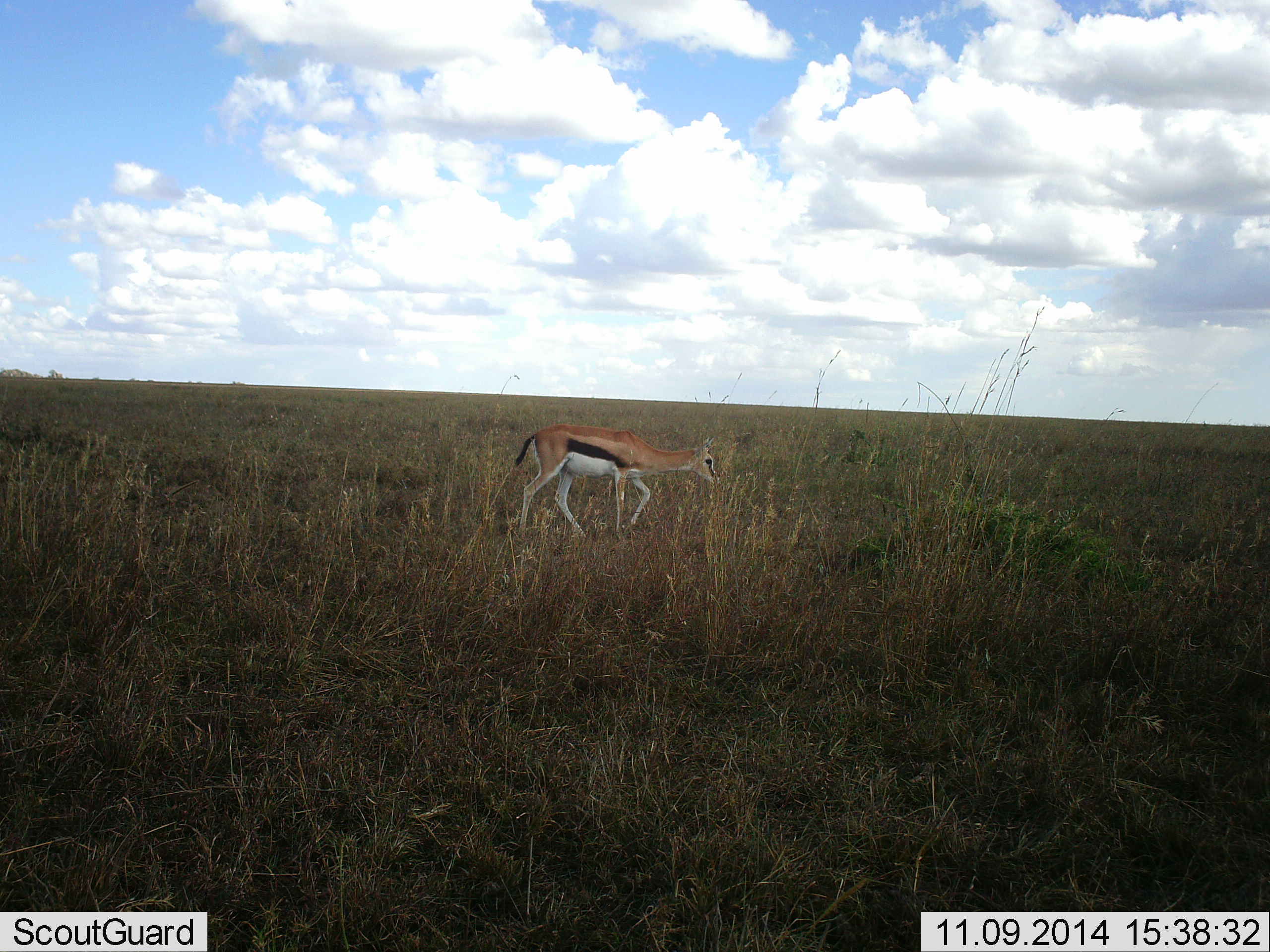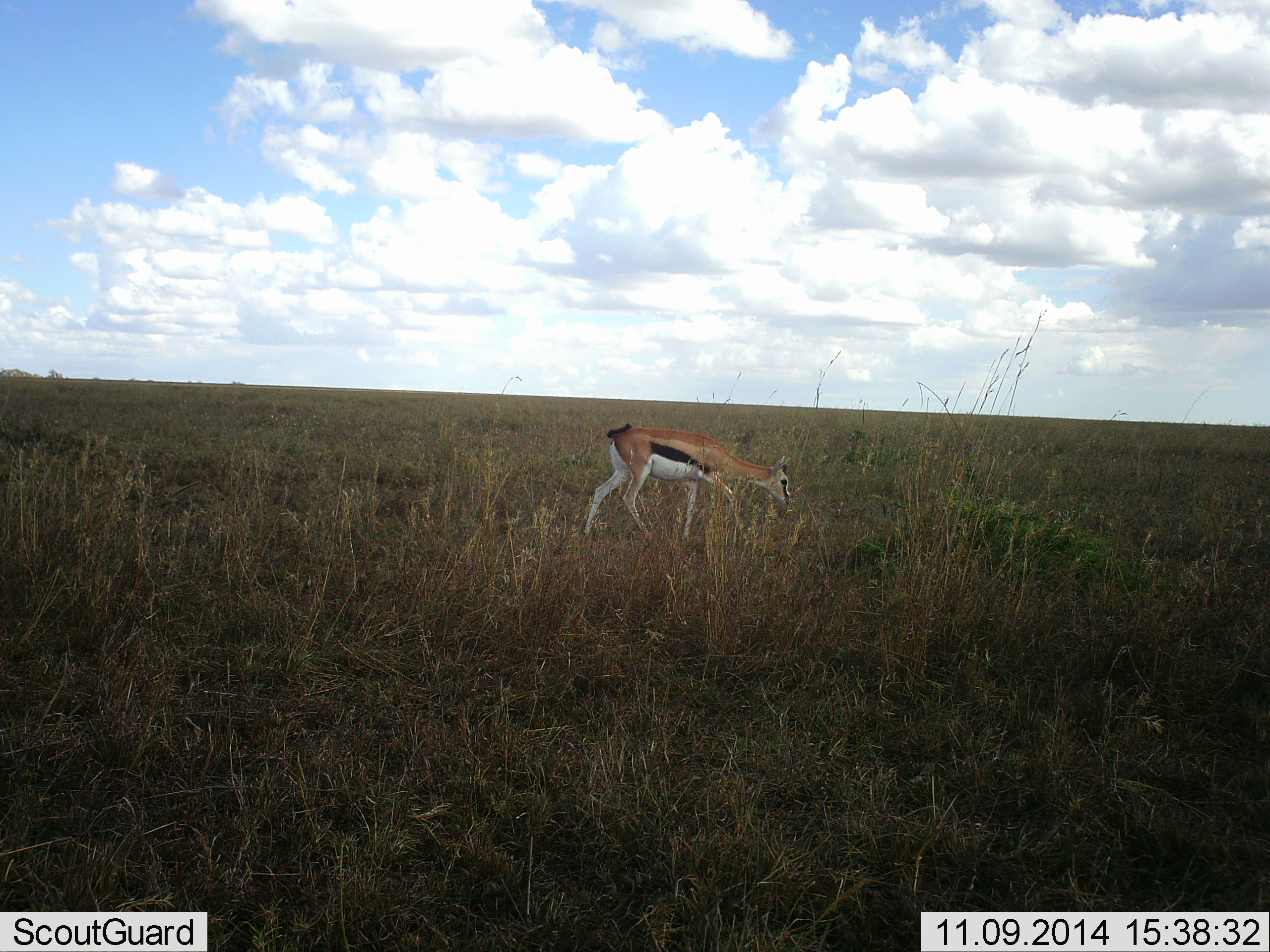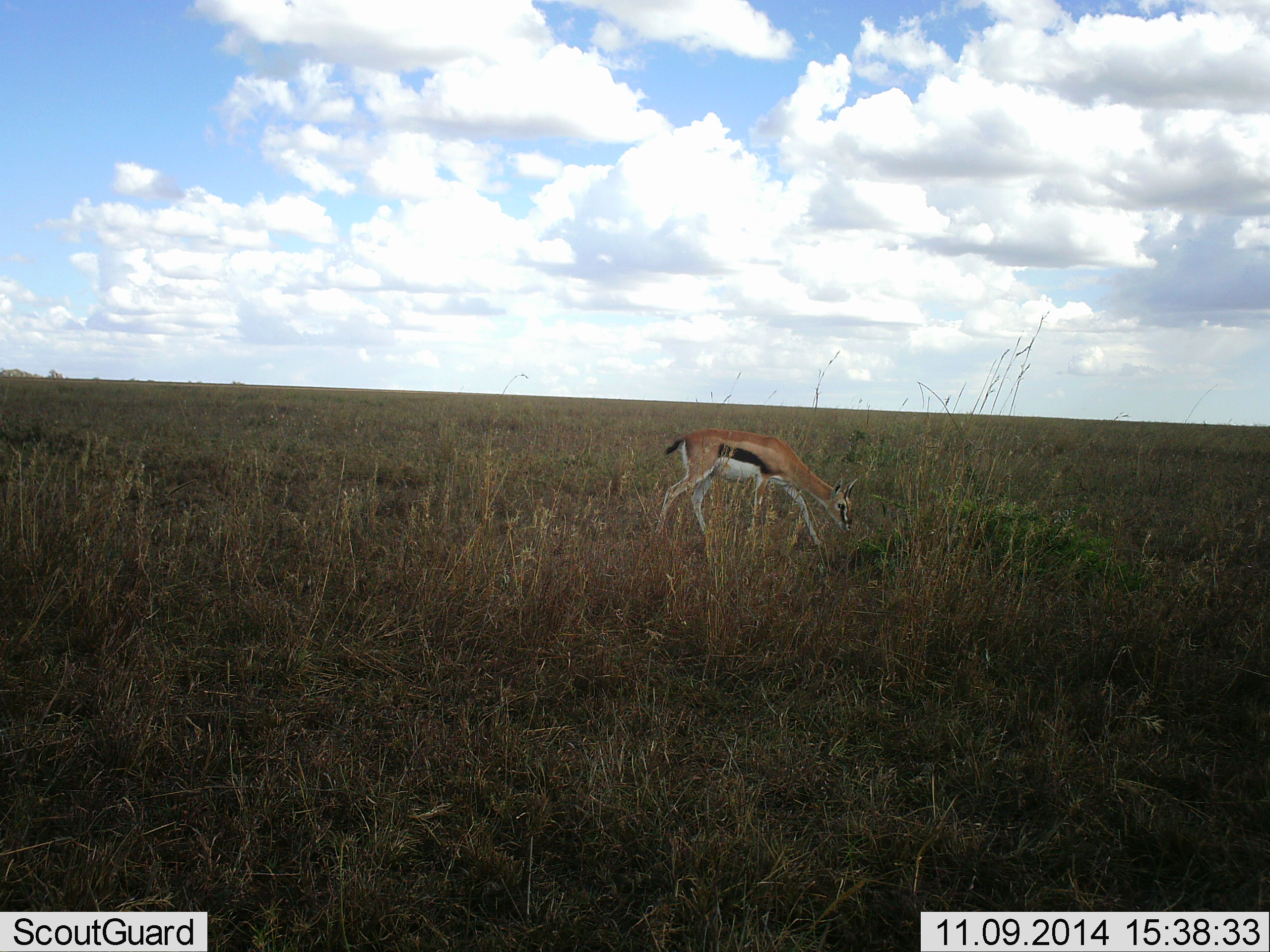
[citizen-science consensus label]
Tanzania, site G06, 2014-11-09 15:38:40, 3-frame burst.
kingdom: Animalia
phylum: Chordata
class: Mammalia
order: Artiodactyla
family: Bovidae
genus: Eudorcas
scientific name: Eudorcas thomsonii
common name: thomson's gazelle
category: gazellethomsons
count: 1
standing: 0%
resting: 0%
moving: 90%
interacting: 0%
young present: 0%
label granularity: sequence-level